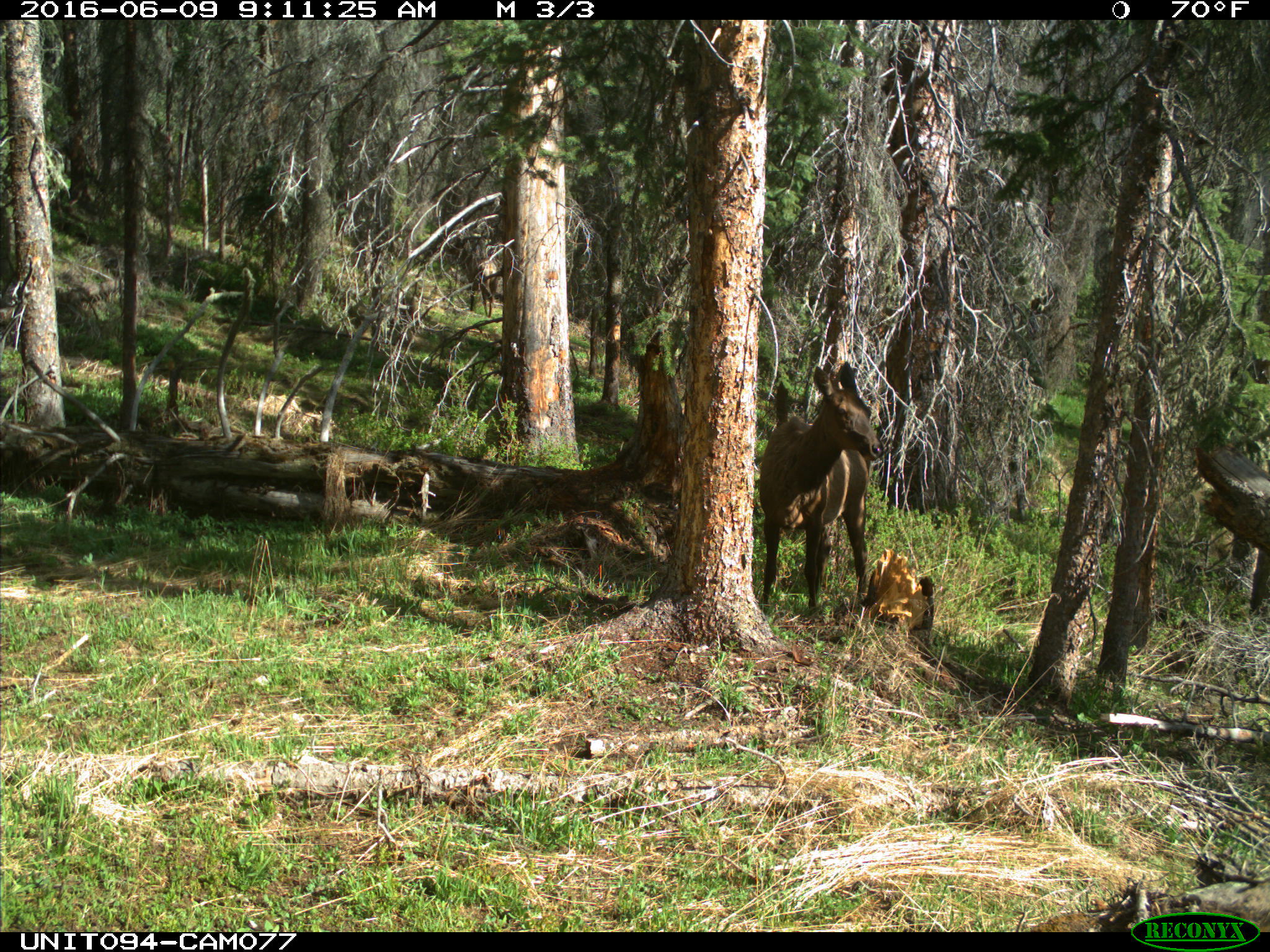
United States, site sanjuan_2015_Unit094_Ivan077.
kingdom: Animalia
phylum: Chordata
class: Mammalia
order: Artiodactyla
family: Cervidae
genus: Cervus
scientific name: Cervus elaphus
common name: red deer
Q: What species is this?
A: Cervus elaphus (red deer).